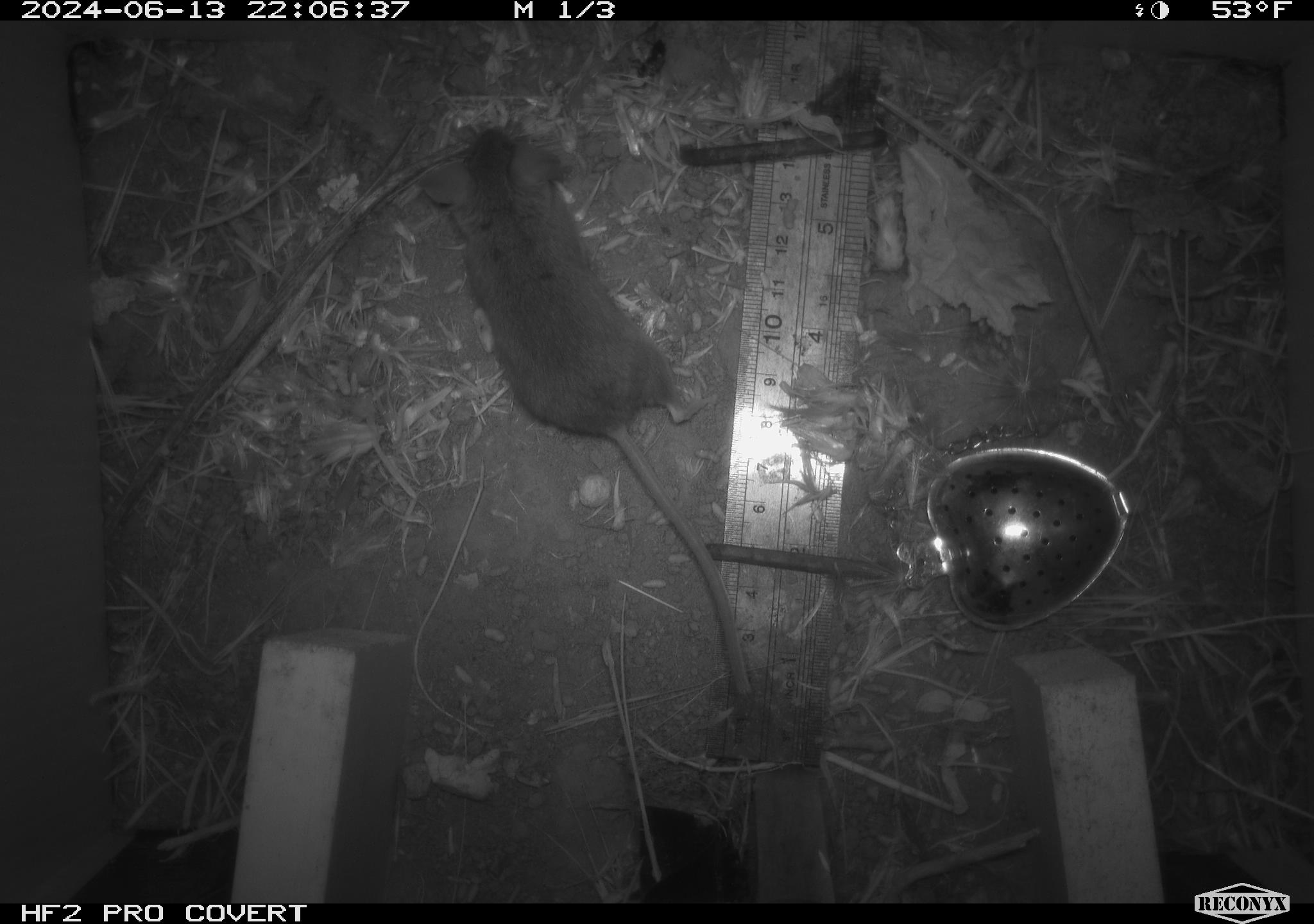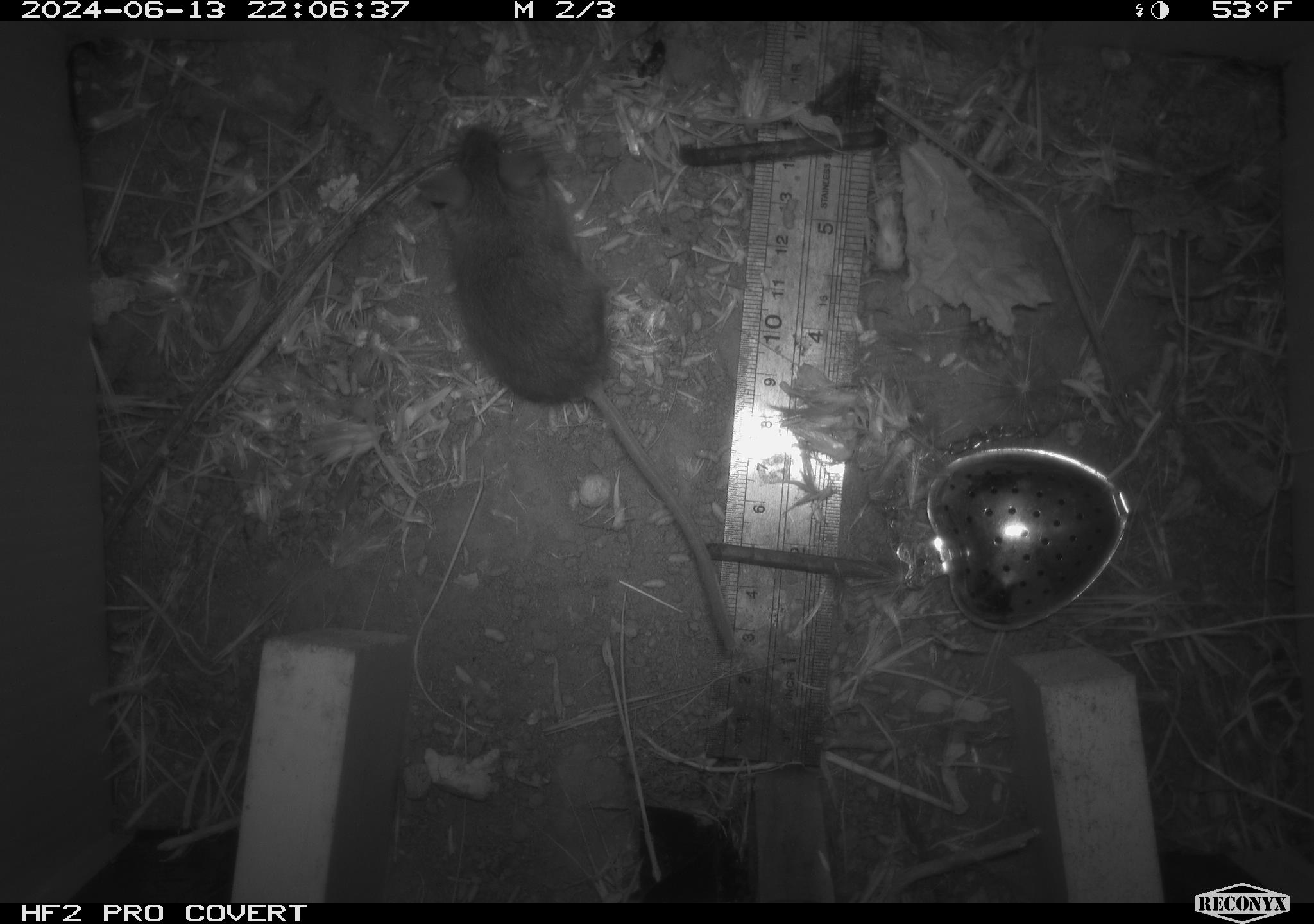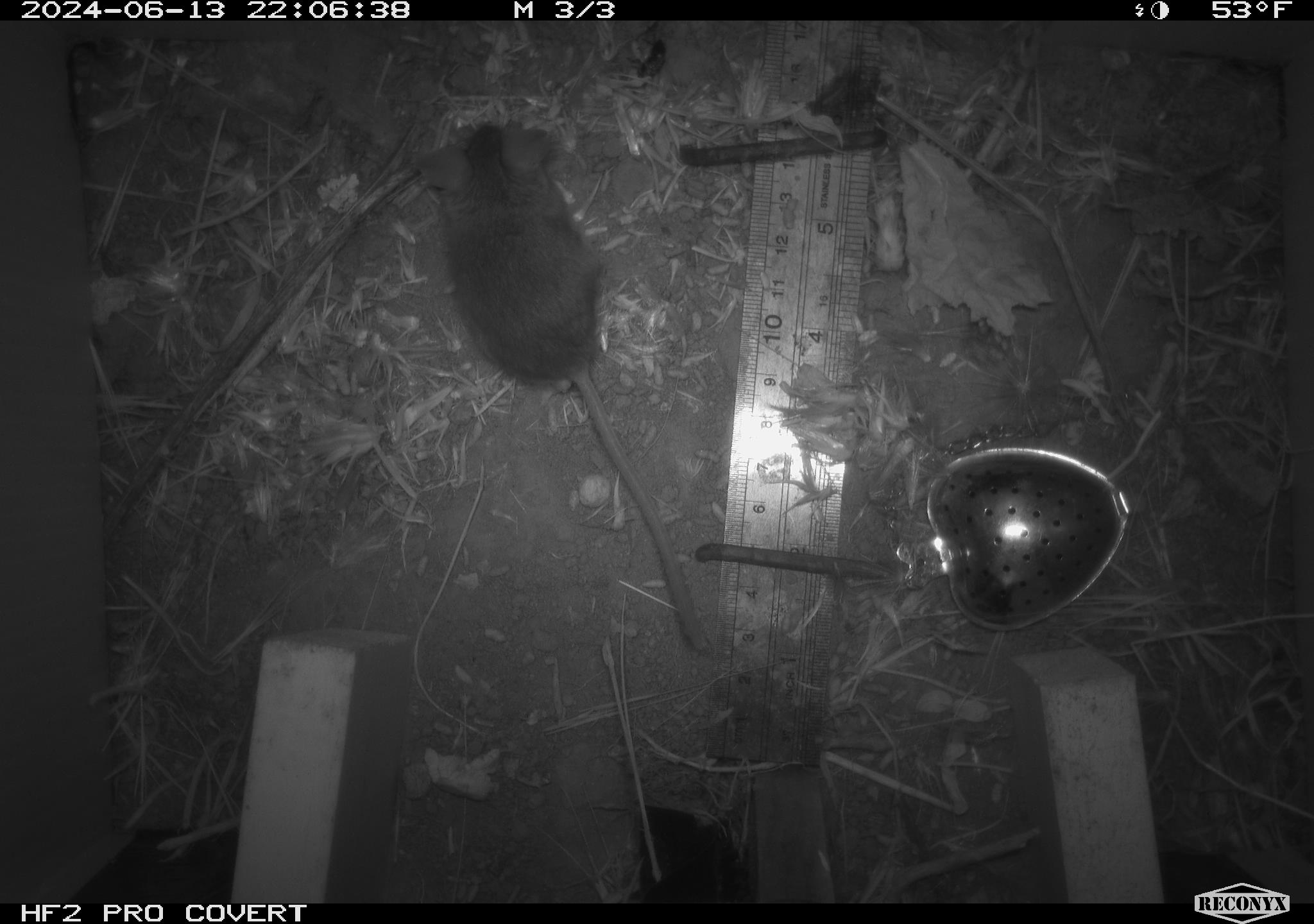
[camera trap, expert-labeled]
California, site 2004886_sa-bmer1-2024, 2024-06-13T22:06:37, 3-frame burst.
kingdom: Animalia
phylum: Chordata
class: Mammalia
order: Rodentia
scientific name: Rodentia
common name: mouse species